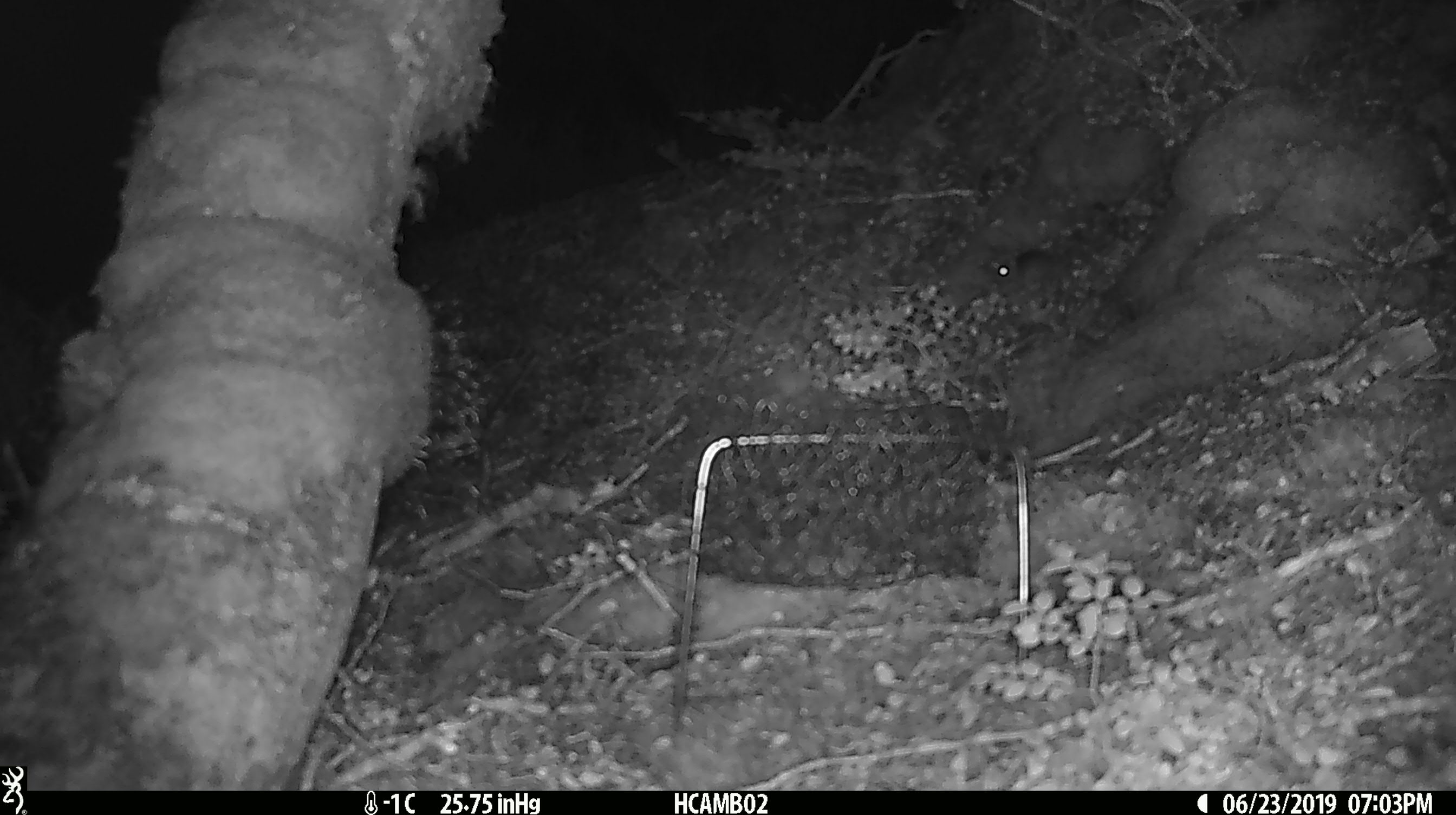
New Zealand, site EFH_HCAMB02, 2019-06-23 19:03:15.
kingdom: Animalia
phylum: Chordata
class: Mammalia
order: Rodentia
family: Muridae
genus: Mus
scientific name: Mus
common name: mouse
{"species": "mouse (Mus)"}